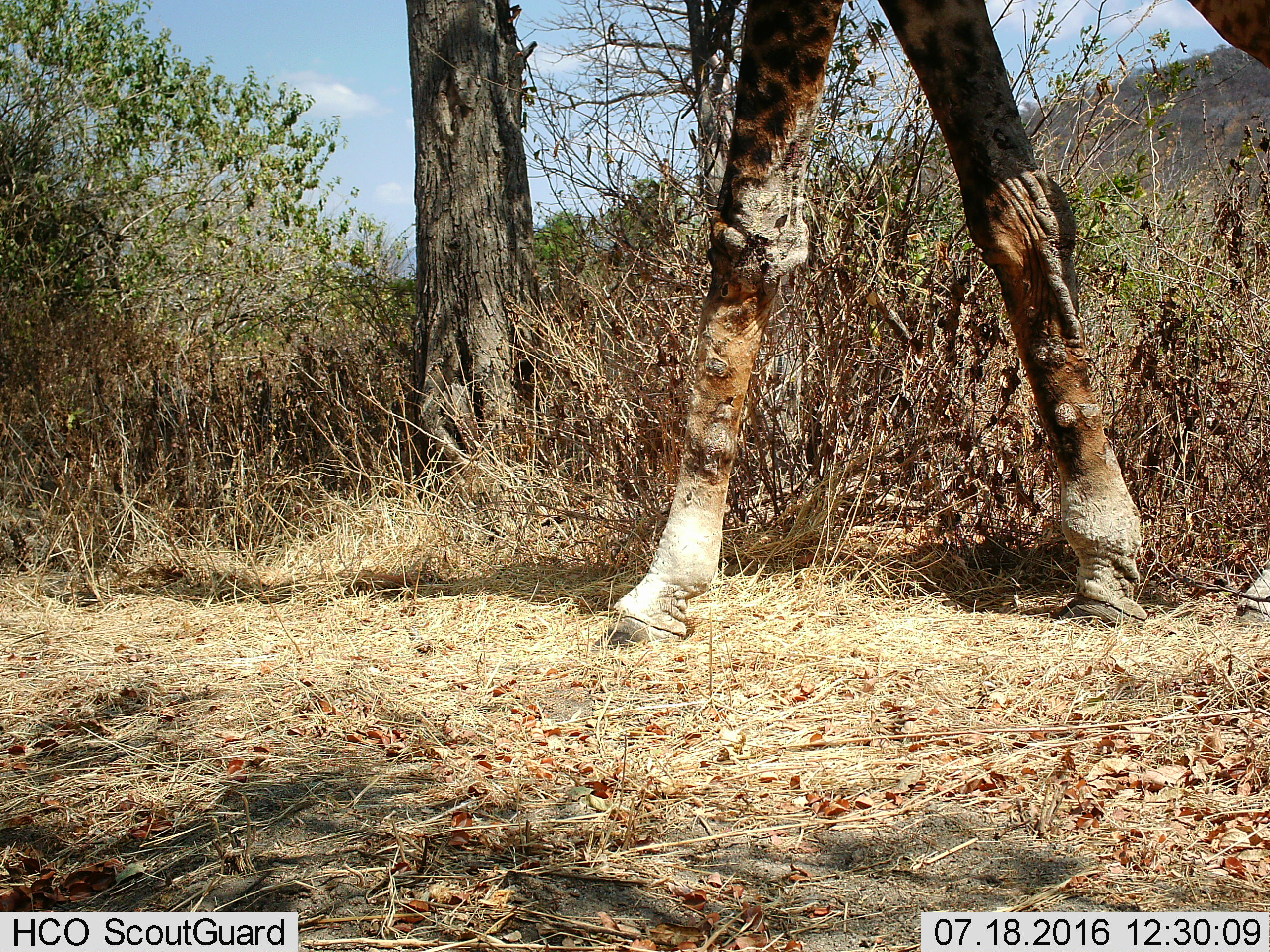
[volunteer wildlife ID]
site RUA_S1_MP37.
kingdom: Animalia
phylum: Chordata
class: Mammalia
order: Artiodactyla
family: Giraffidae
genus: Giraffa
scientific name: Giraffa camelopardalis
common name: giraffe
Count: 1.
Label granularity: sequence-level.